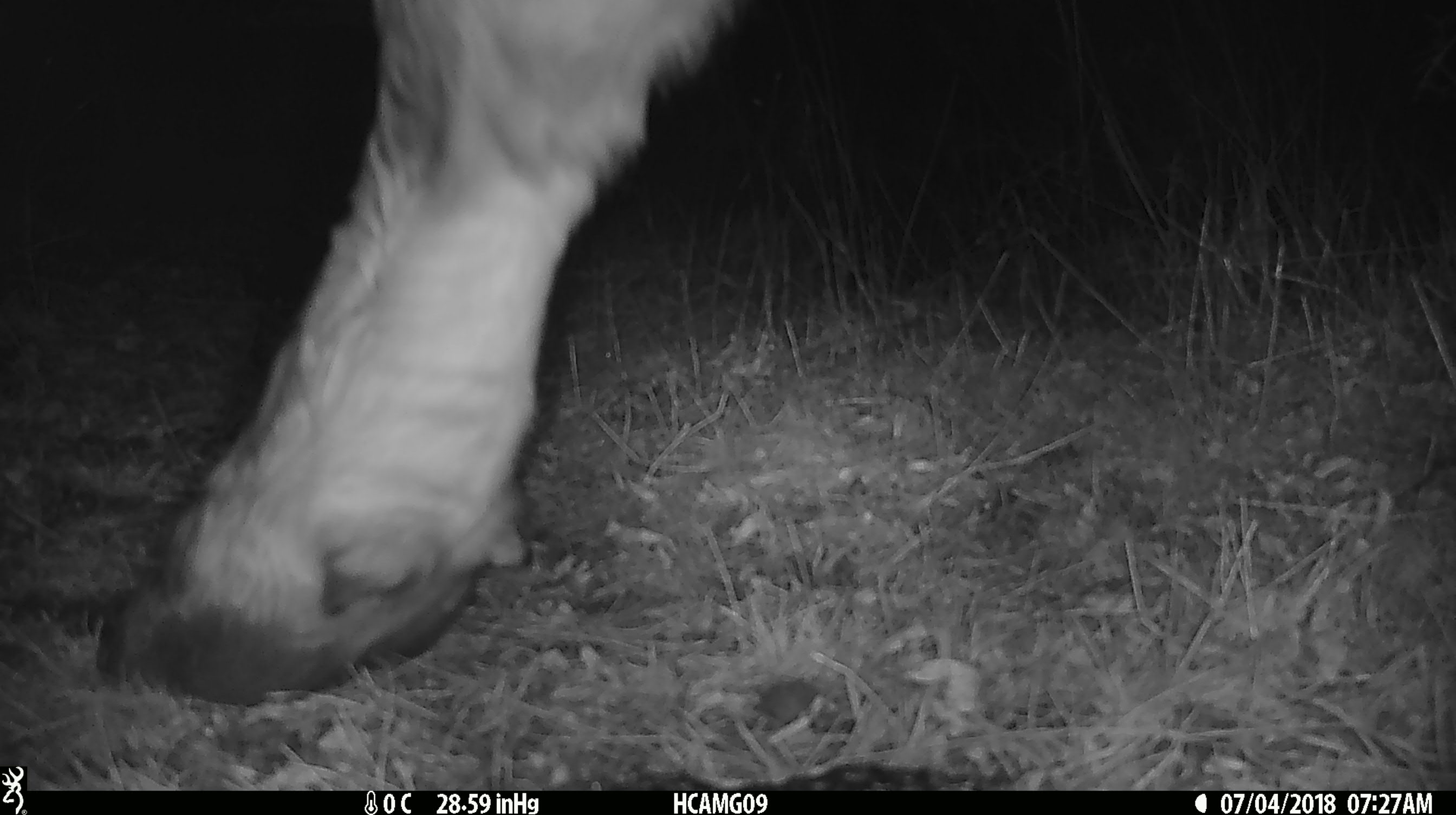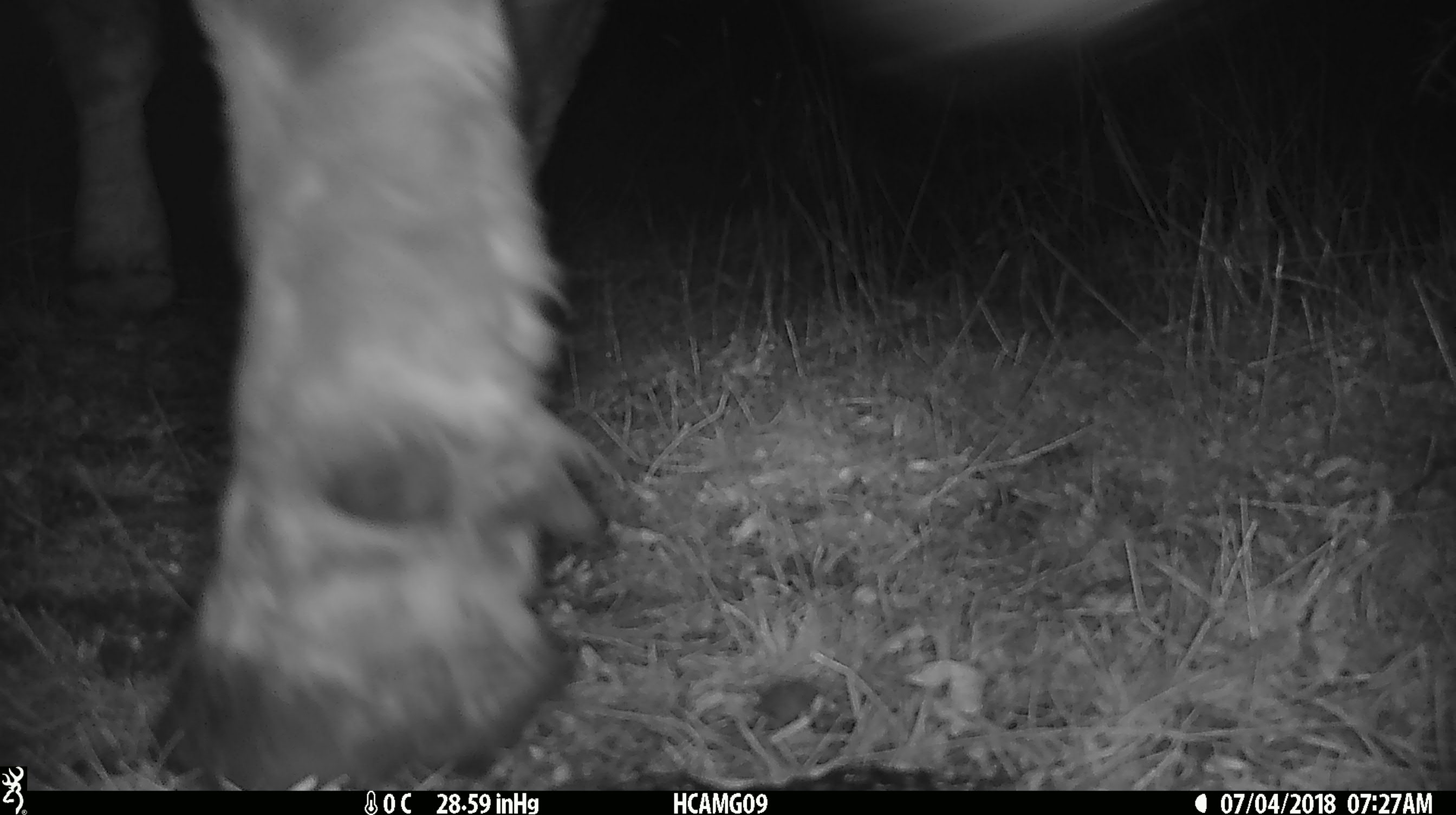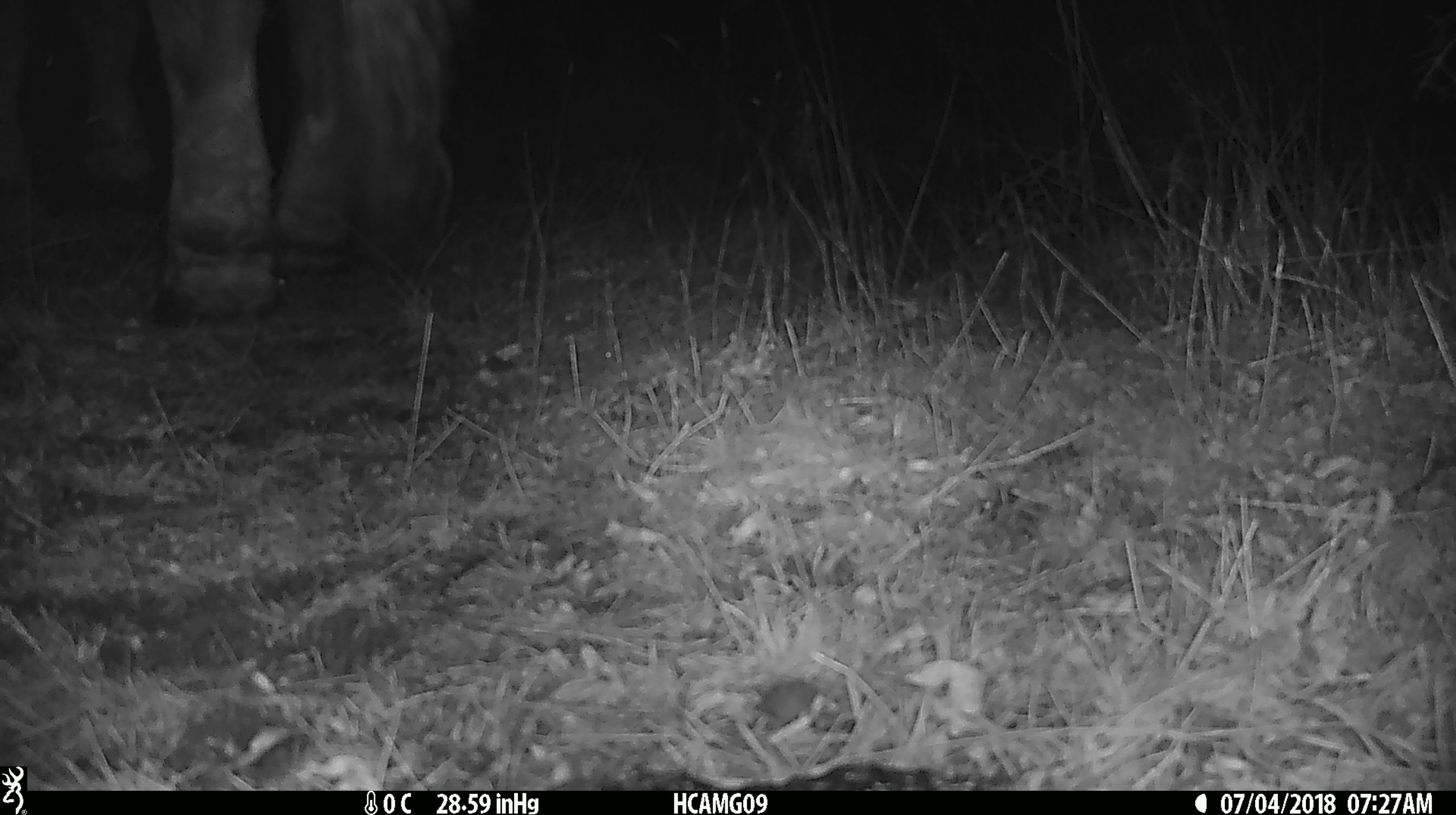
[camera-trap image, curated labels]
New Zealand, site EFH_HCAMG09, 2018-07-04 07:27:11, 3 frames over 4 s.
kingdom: Animalia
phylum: Chordata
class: Mammalia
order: Artiodactyla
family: Bovidae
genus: Bos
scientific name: Bos taurus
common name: domestic cow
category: cow